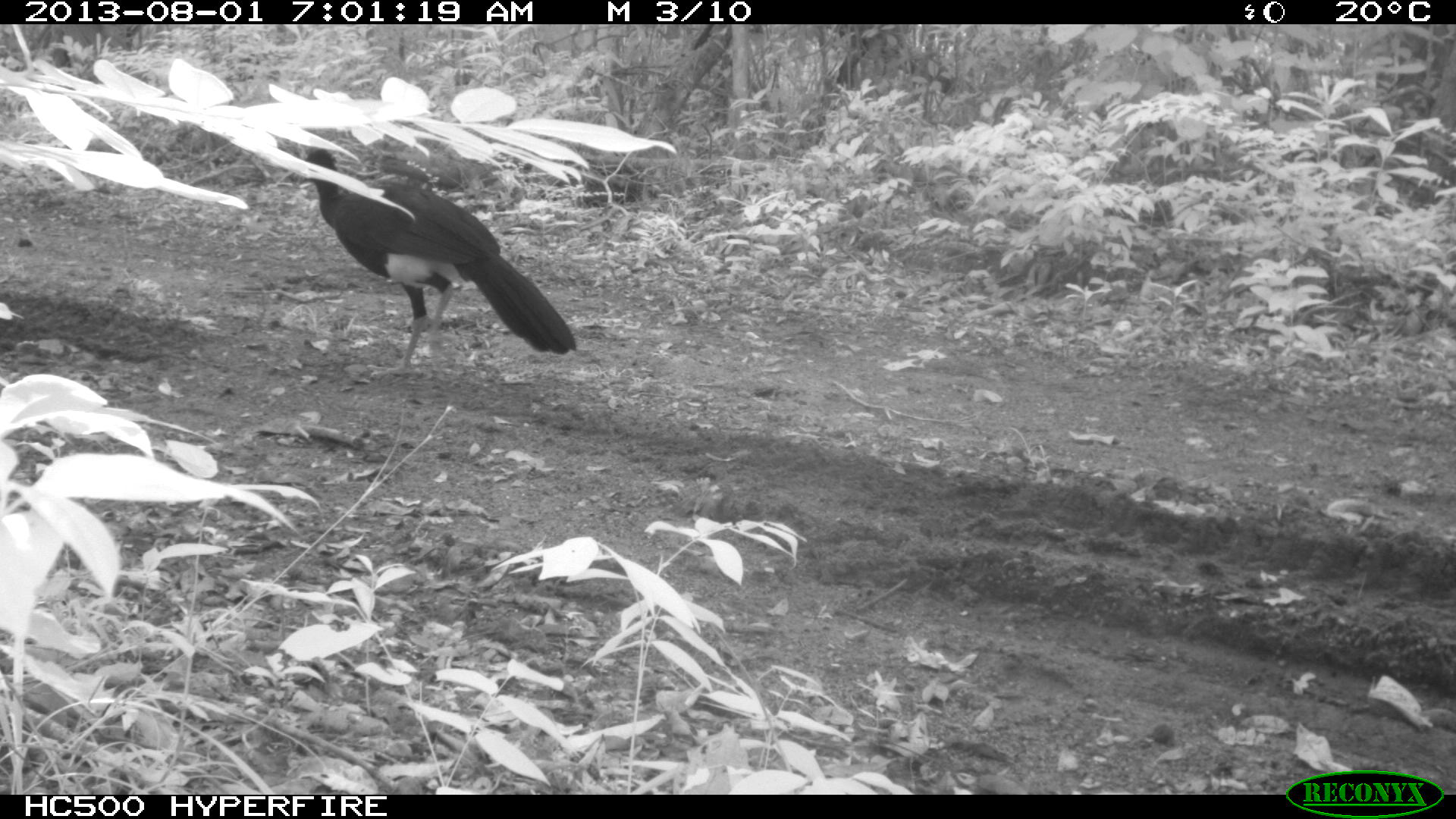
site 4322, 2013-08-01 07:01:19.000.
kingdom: Animalia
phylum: Chordata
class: Aves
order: Galliformes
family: Cracidae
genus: Crax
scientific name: Crax rubra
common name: great curassow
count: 1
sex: male